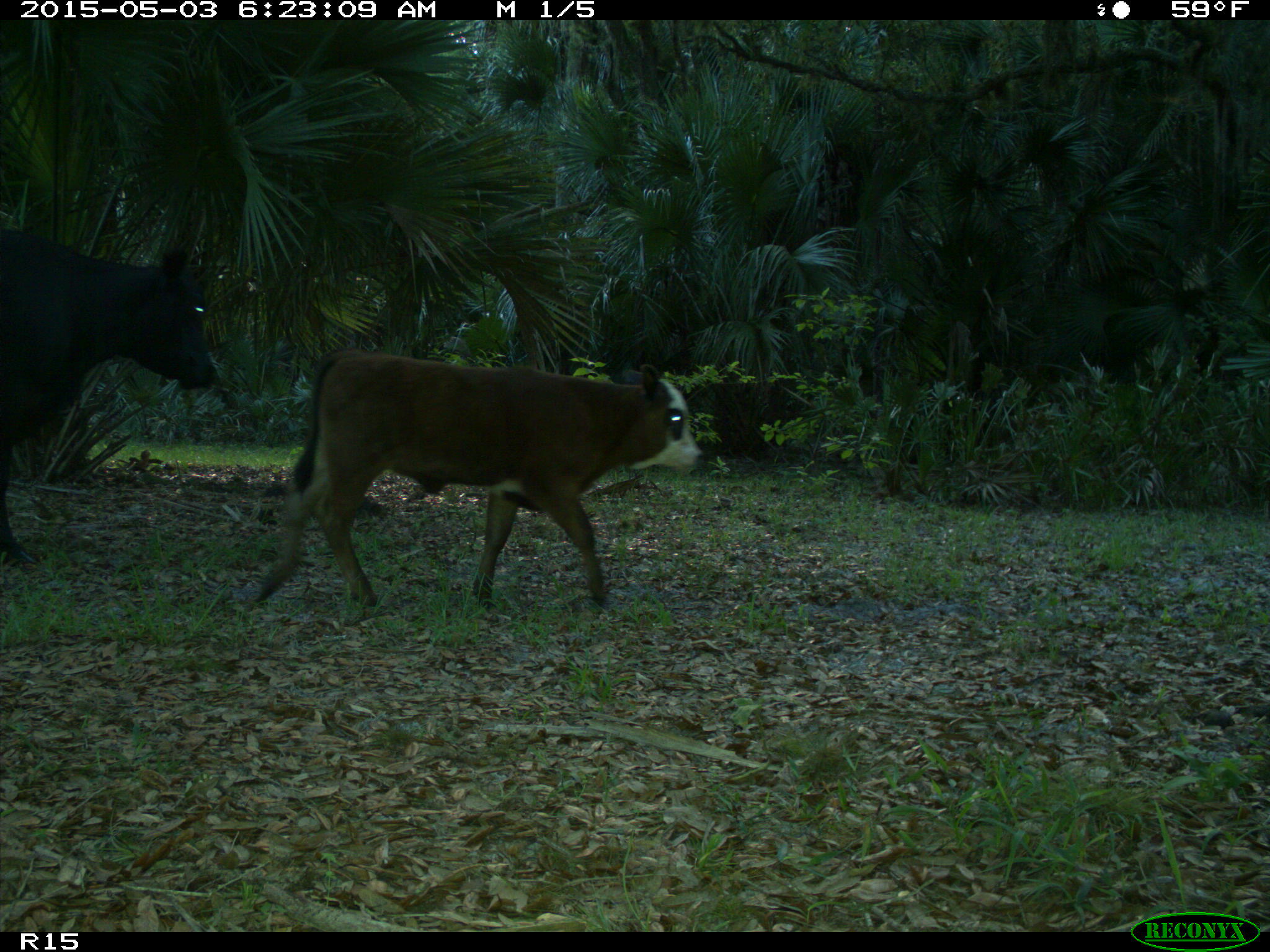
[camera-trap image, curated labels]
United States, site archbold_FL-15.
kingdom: Animalia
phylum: Chordata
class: Mammalia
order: Artiodactyla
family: Bovidae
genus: Bos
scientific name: Bos taurus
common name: domestic cow